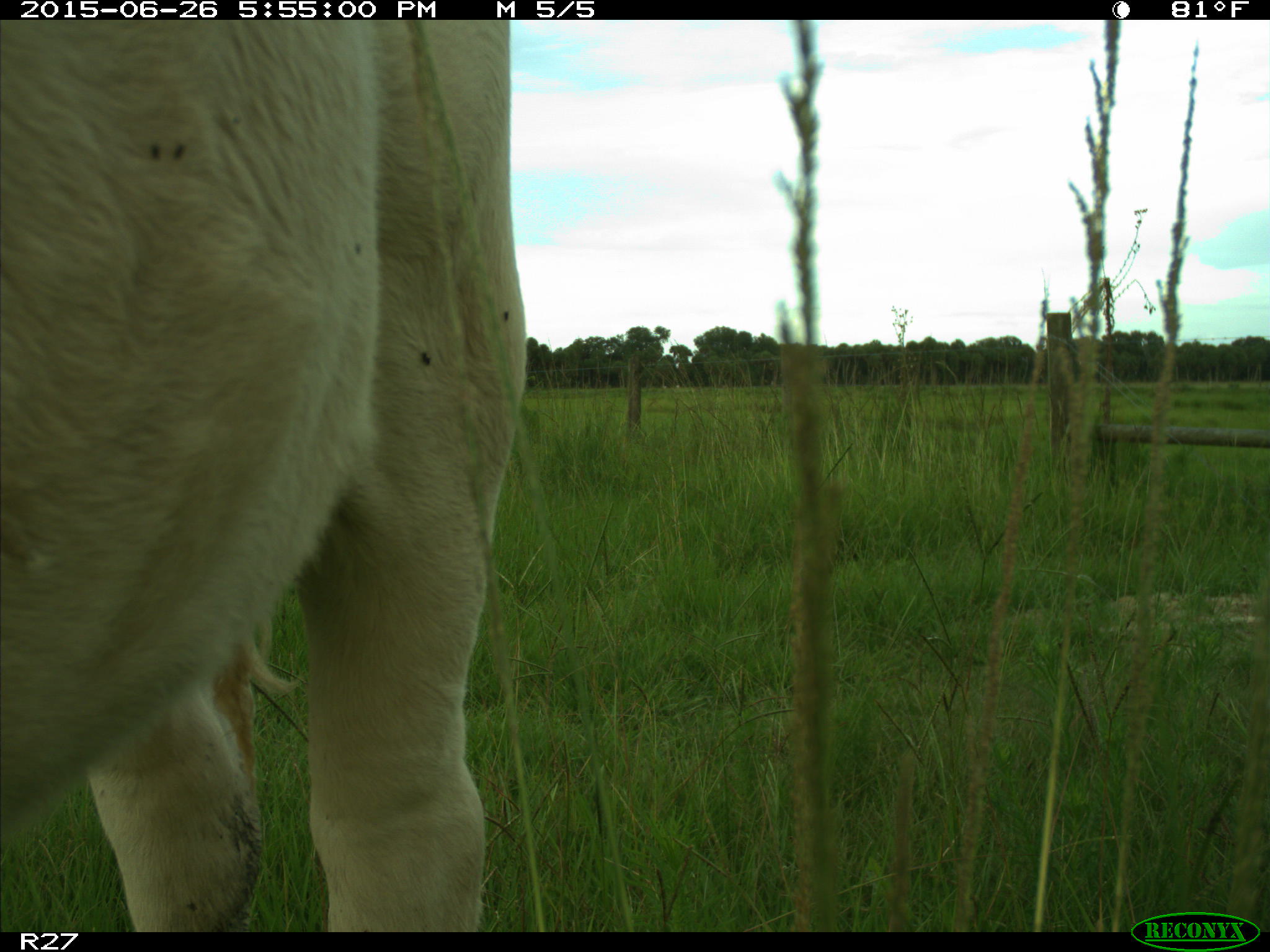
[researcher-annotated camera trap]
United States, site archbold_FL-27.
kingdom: Animalia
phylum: Chordata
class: Mammalia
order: Artiodactyla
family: Bovidae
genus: Bos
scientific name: Bos taurus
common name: domestic cow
Bos taurus (domestic cow).